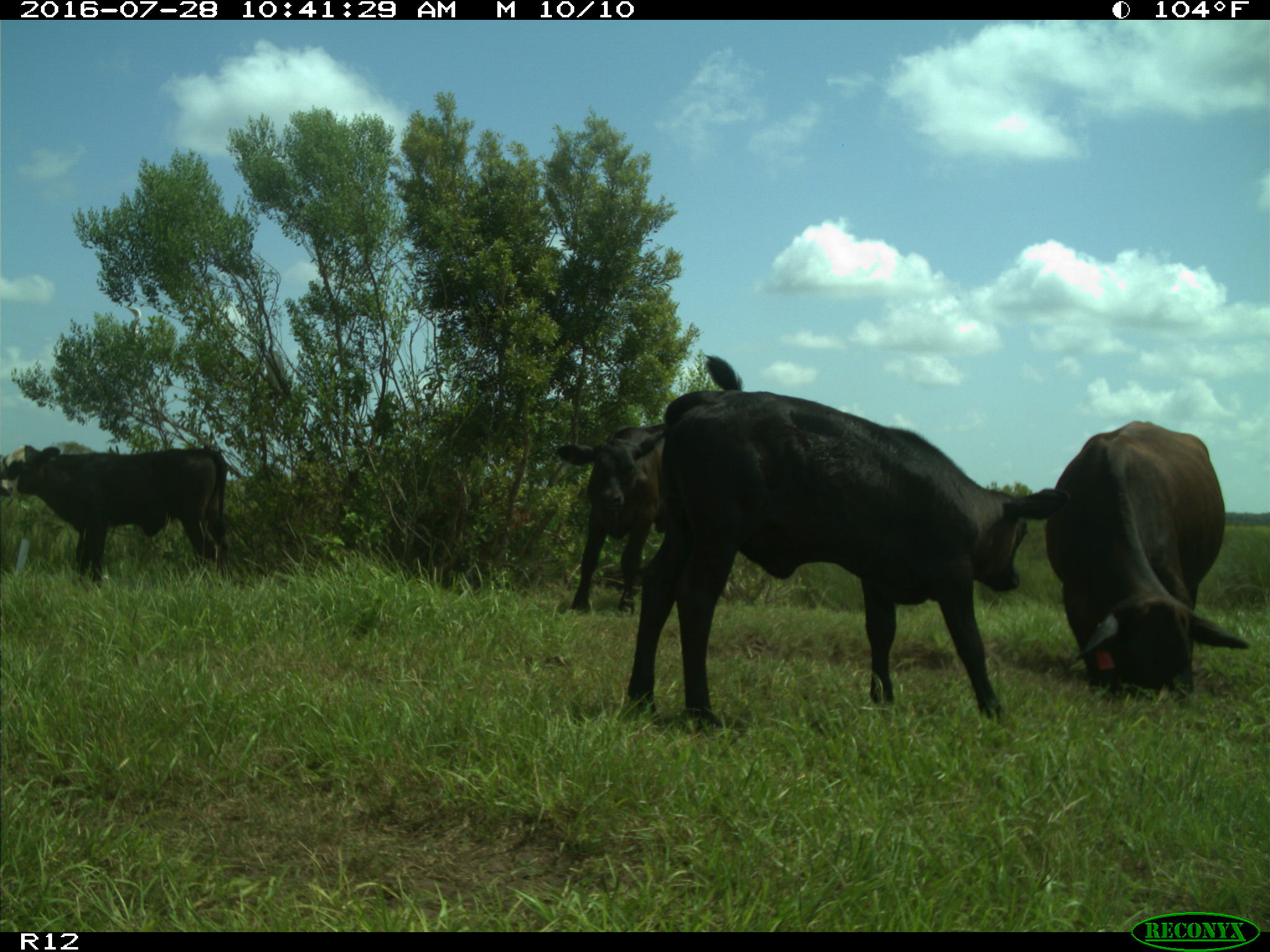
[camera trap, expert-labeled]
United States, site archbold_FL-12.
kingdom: Animalia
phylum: Chordata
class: Mammalia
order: Artiodactyla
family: Bovidae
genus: Bos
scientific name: Bos taurus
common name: domestic cow